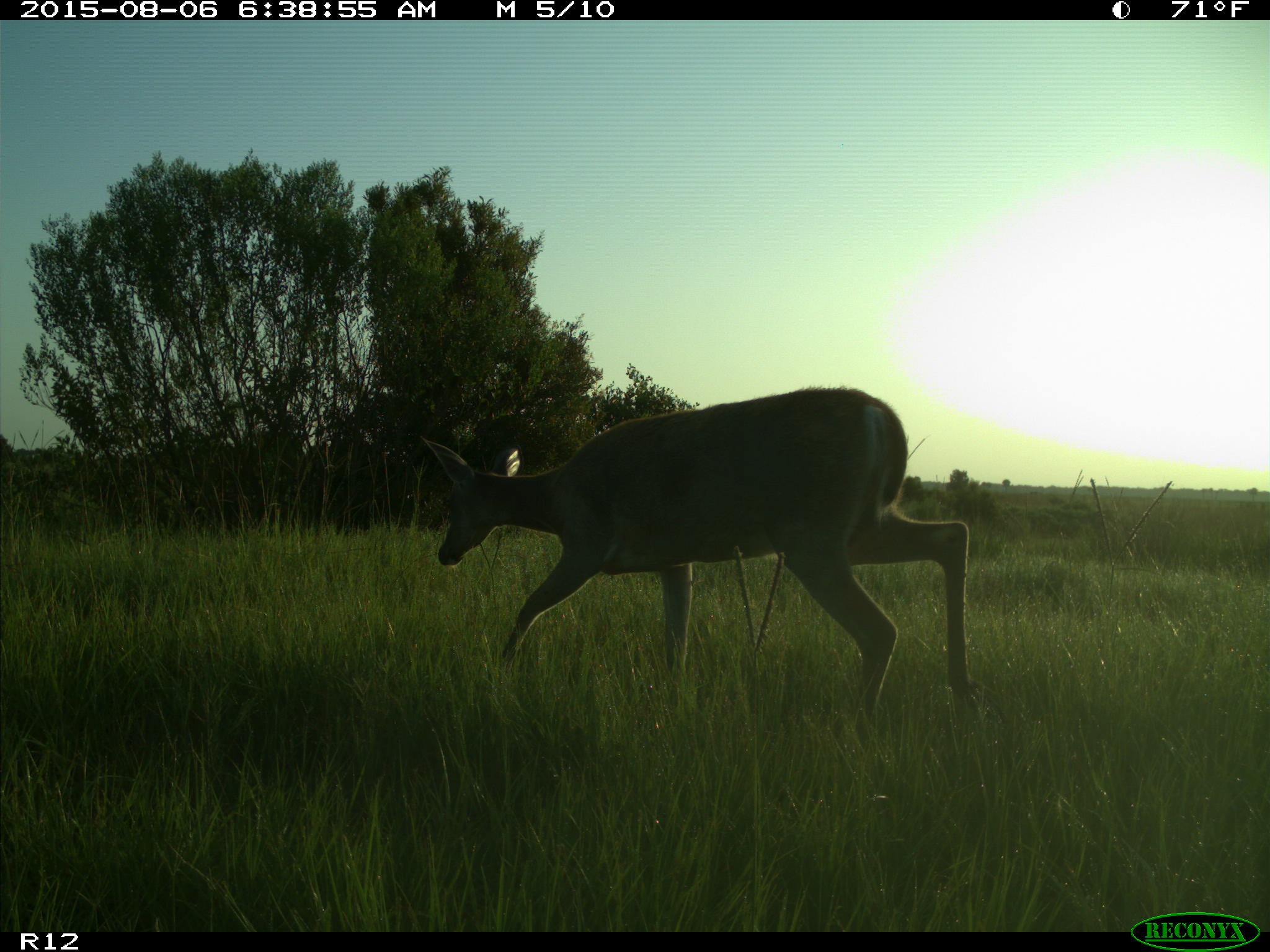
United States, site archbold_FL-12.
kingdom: Animalia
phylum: Chordata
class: Mammalia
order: Artiodactyla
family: Cervidae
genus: Odocoileus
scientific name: Odocoileus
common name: deer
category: unidentified deer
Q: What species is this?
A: Unidentified deer (deer) (Odocoileus).